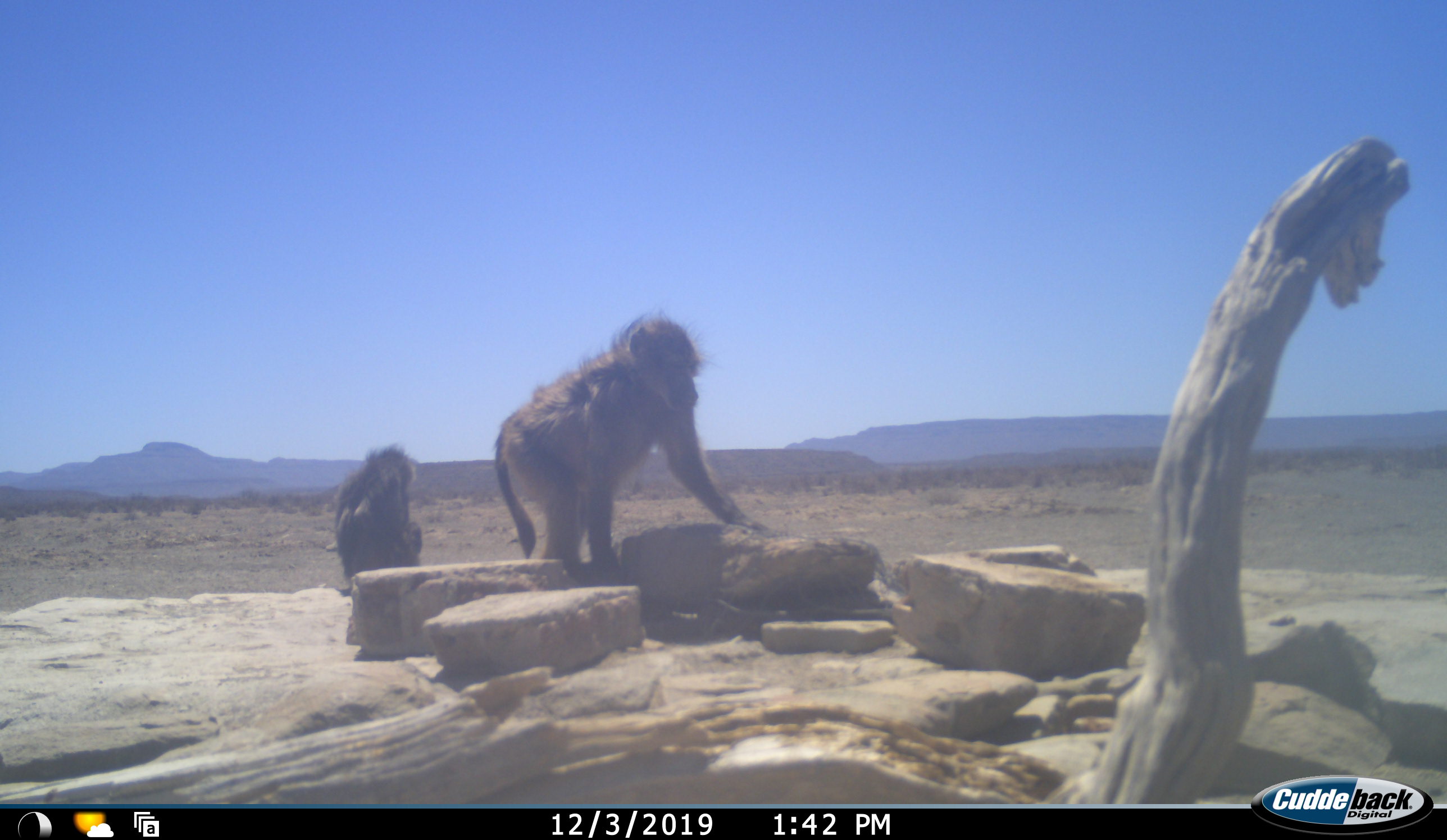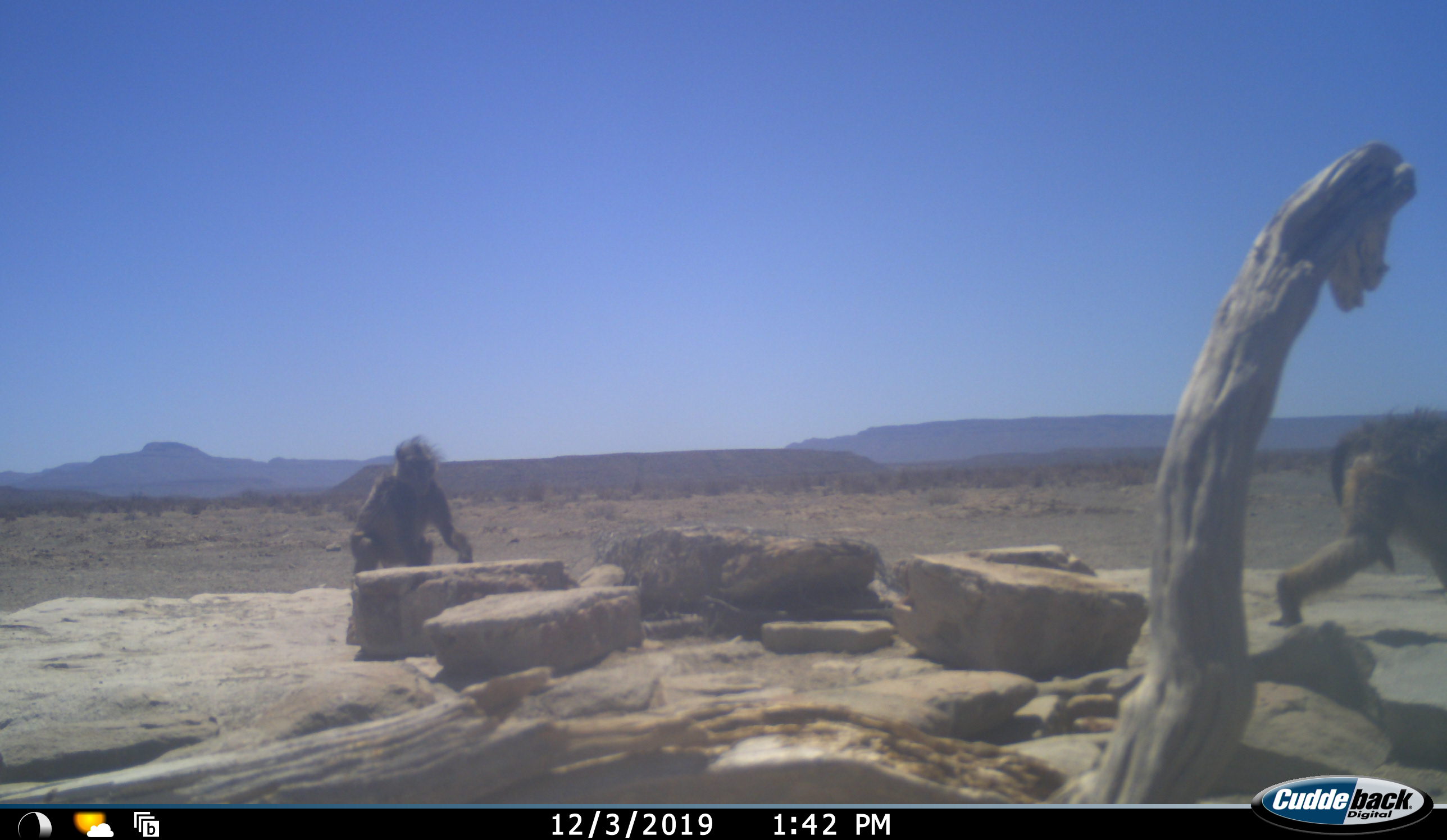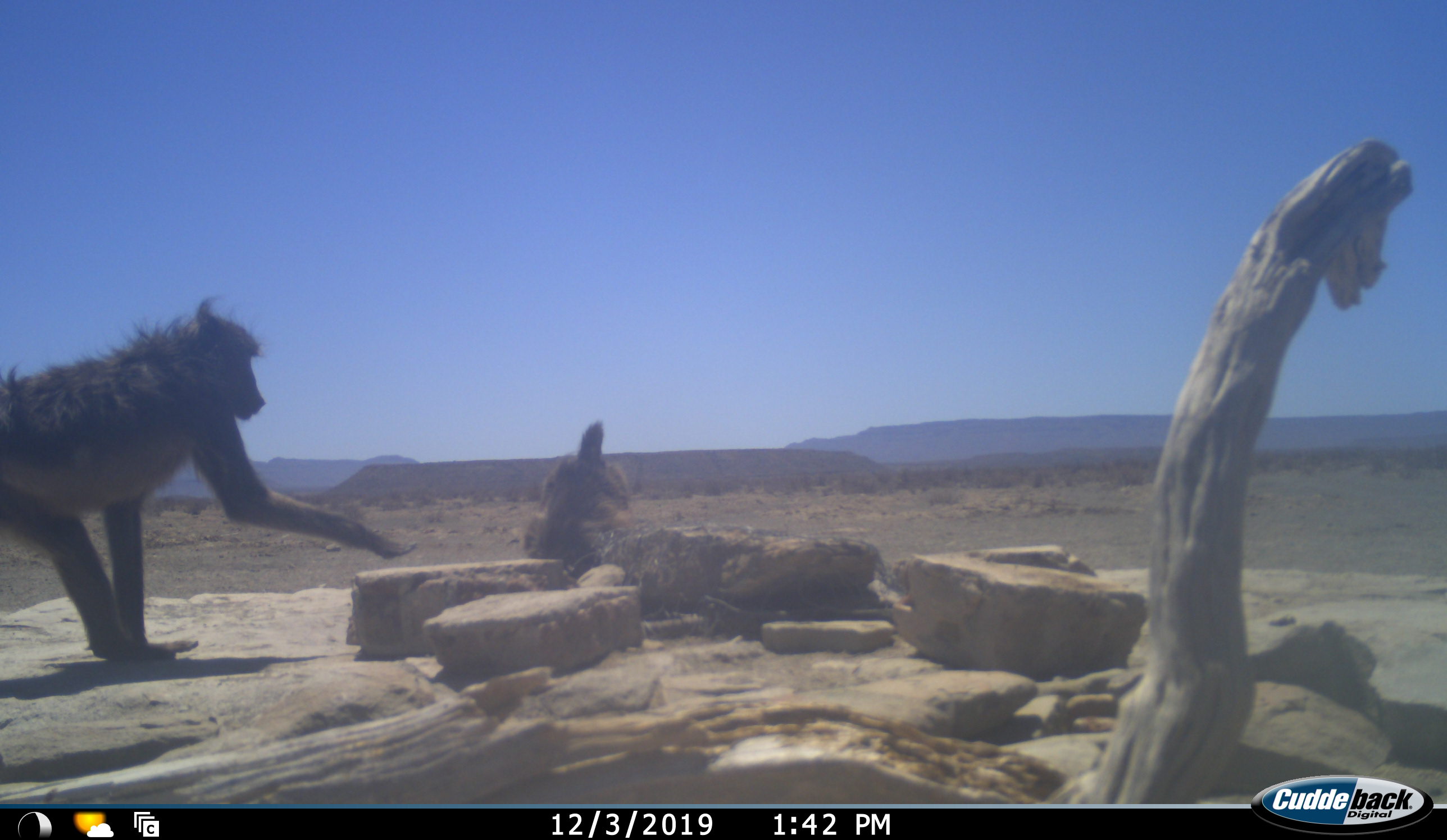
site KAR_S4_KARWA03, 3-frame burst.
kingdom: Animalia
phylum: Chordata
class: Mammalia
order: Primates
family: Cercopithecidae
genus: Papio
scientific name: Papio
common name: baboon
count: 3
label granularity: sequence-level